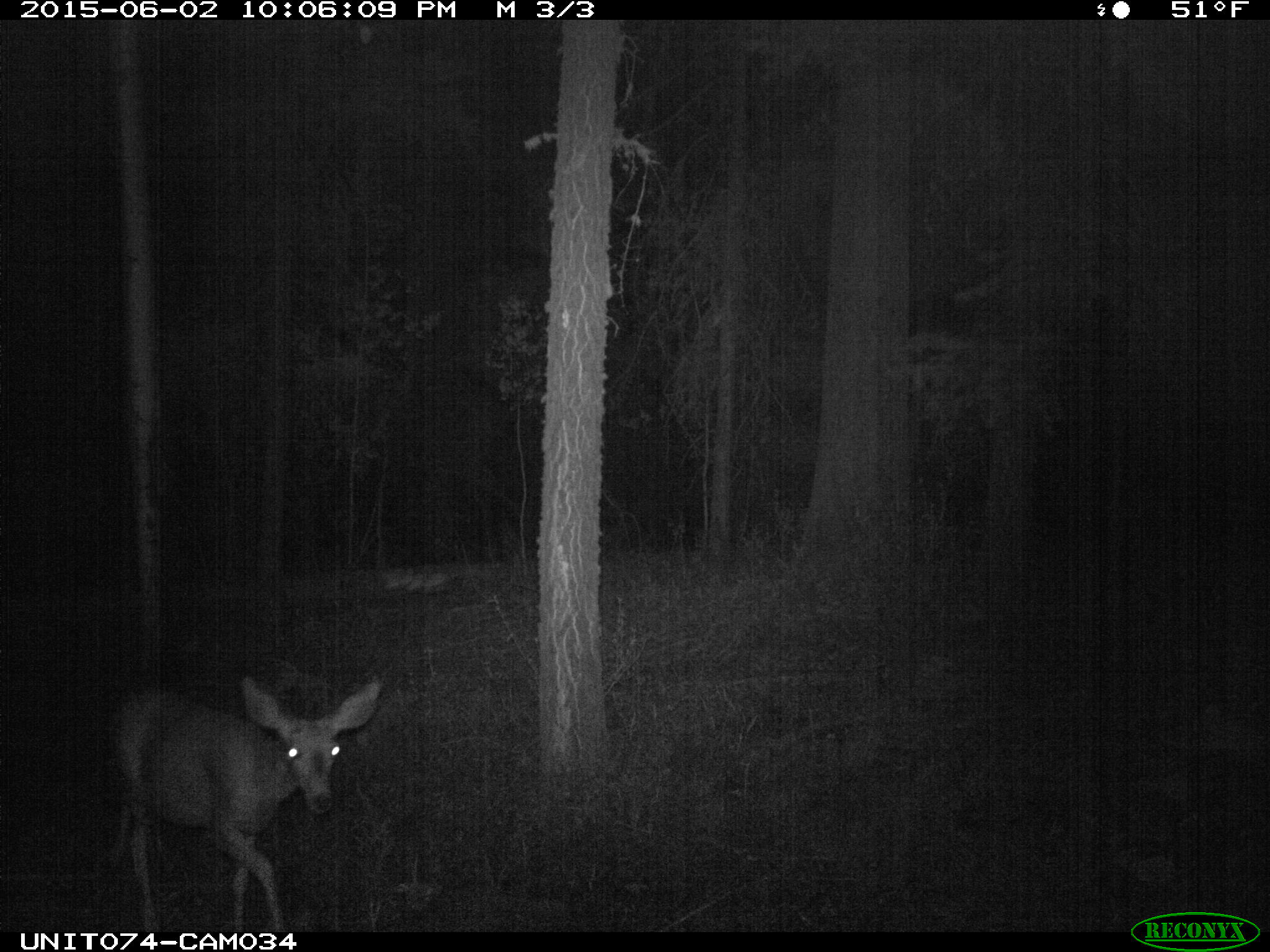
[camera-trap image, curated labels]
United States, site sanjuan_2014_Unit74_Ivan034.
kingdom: Animalia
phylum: Chordata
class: Mammalia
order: Artiodactyla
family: Cervidae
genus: Odocoileus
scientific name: Odocoileus hemionus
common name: mule deer